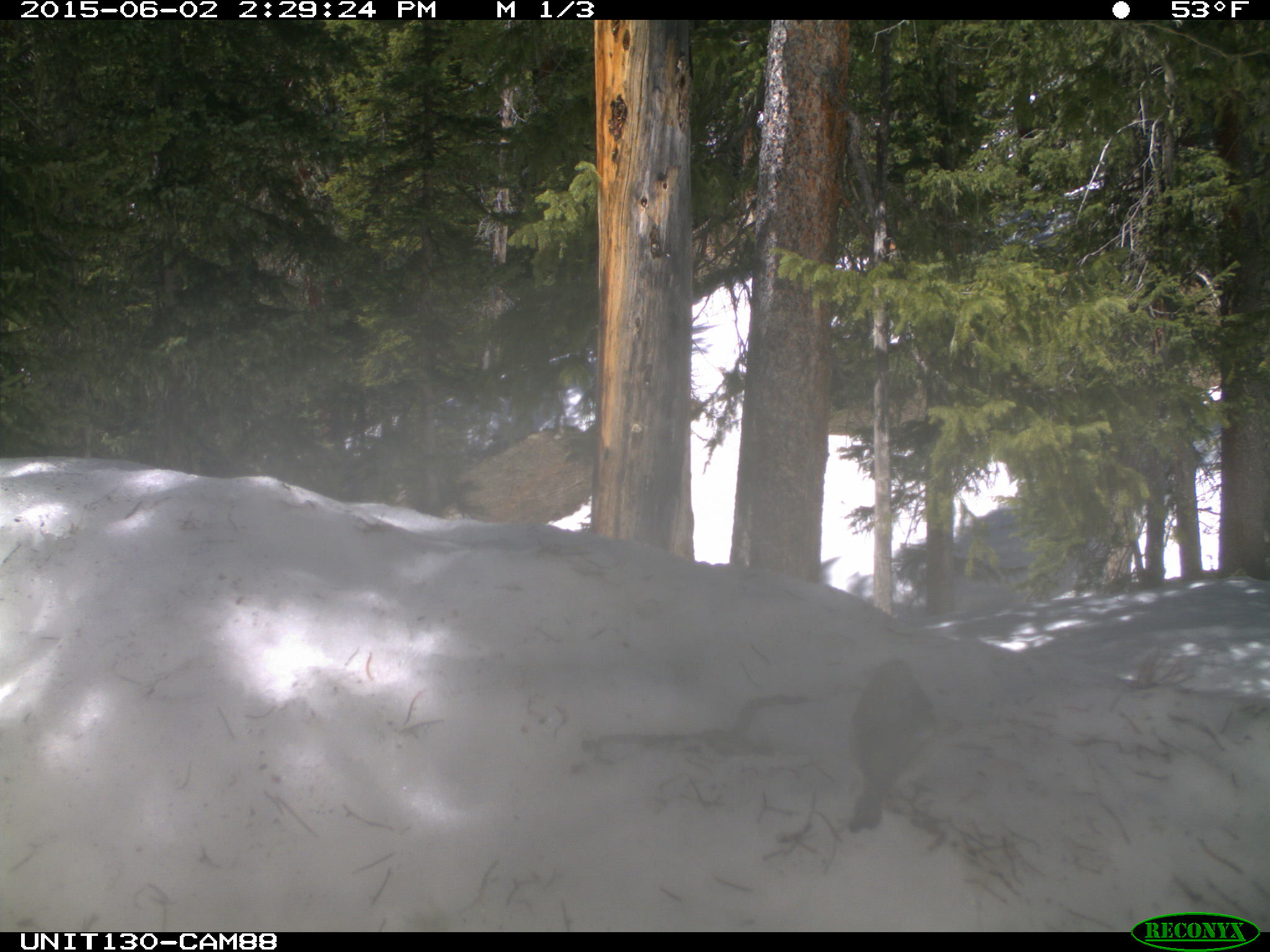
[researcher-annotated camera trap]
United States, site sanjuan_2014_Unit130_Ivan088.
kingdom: Animalia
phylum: Chordata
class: Aves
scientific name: Aves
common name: birds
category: unidentified bird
Unidentified bird (birds) (Aves).